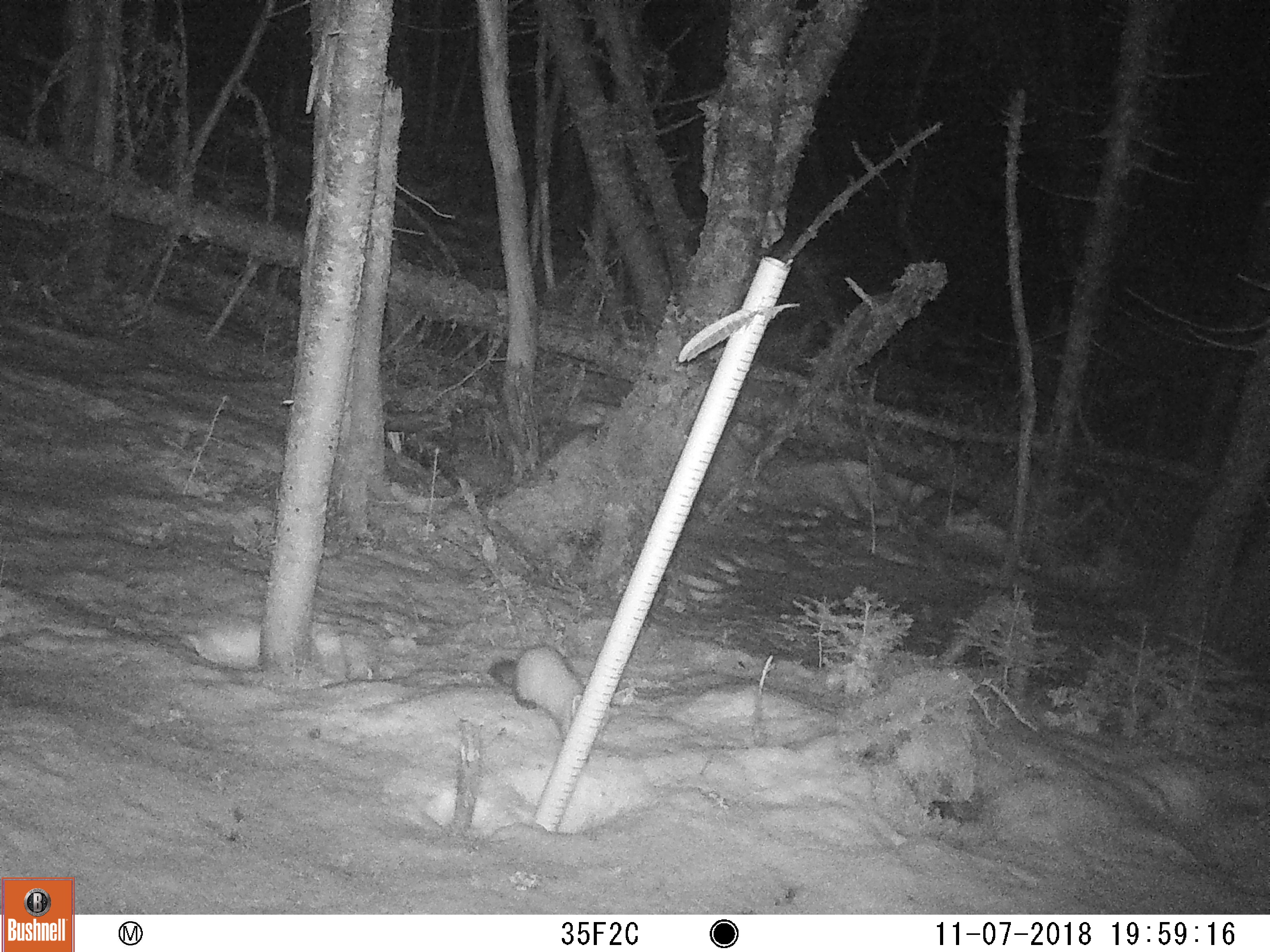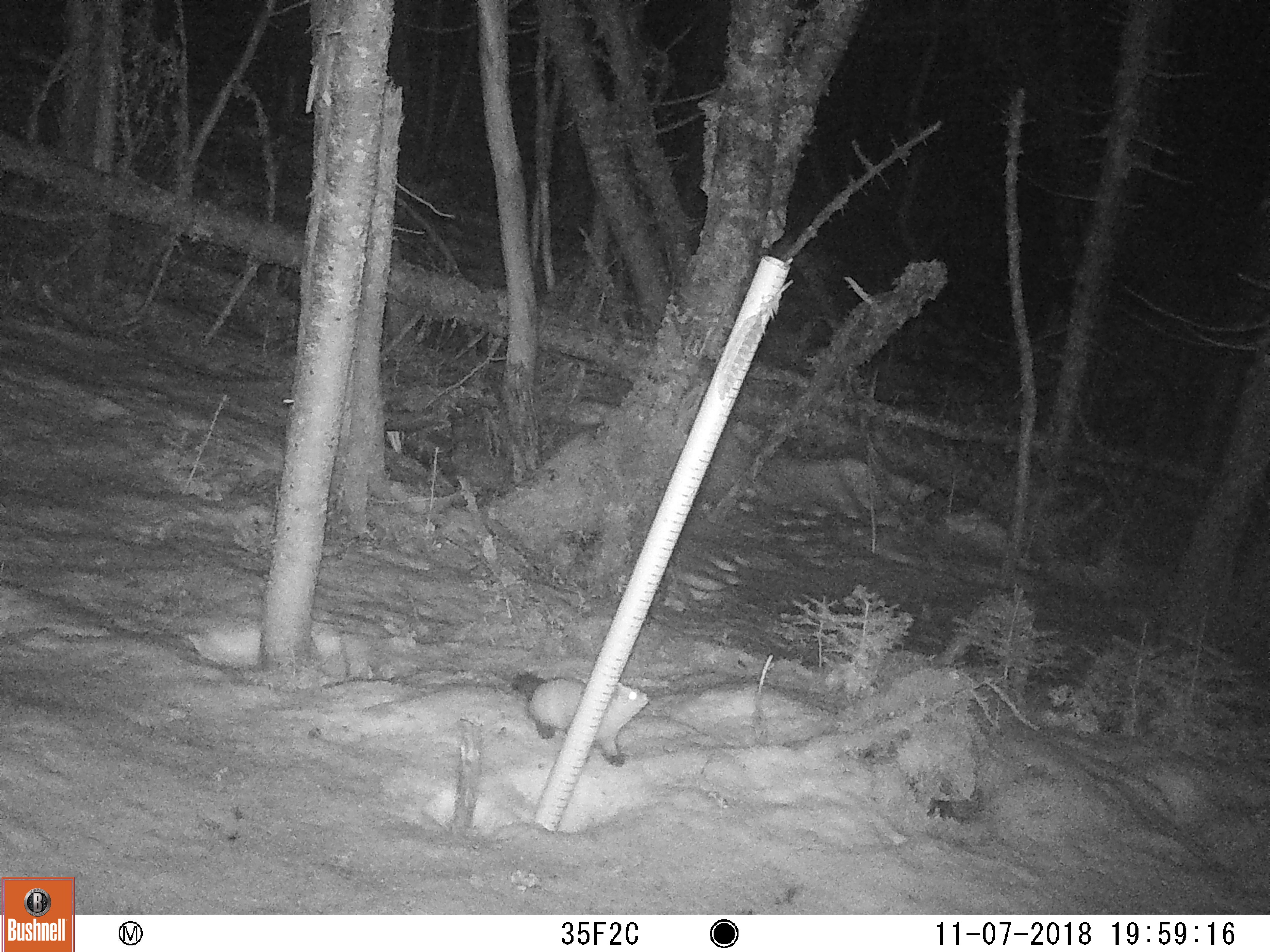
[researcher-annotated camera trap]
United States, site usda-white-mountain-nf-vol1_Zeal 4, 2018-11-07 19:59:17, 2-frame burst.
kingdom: Animalia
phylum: Chordata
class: Mammalia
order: Carnivora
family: Mustelidae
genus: Martes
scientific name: Martes americana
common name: american marten